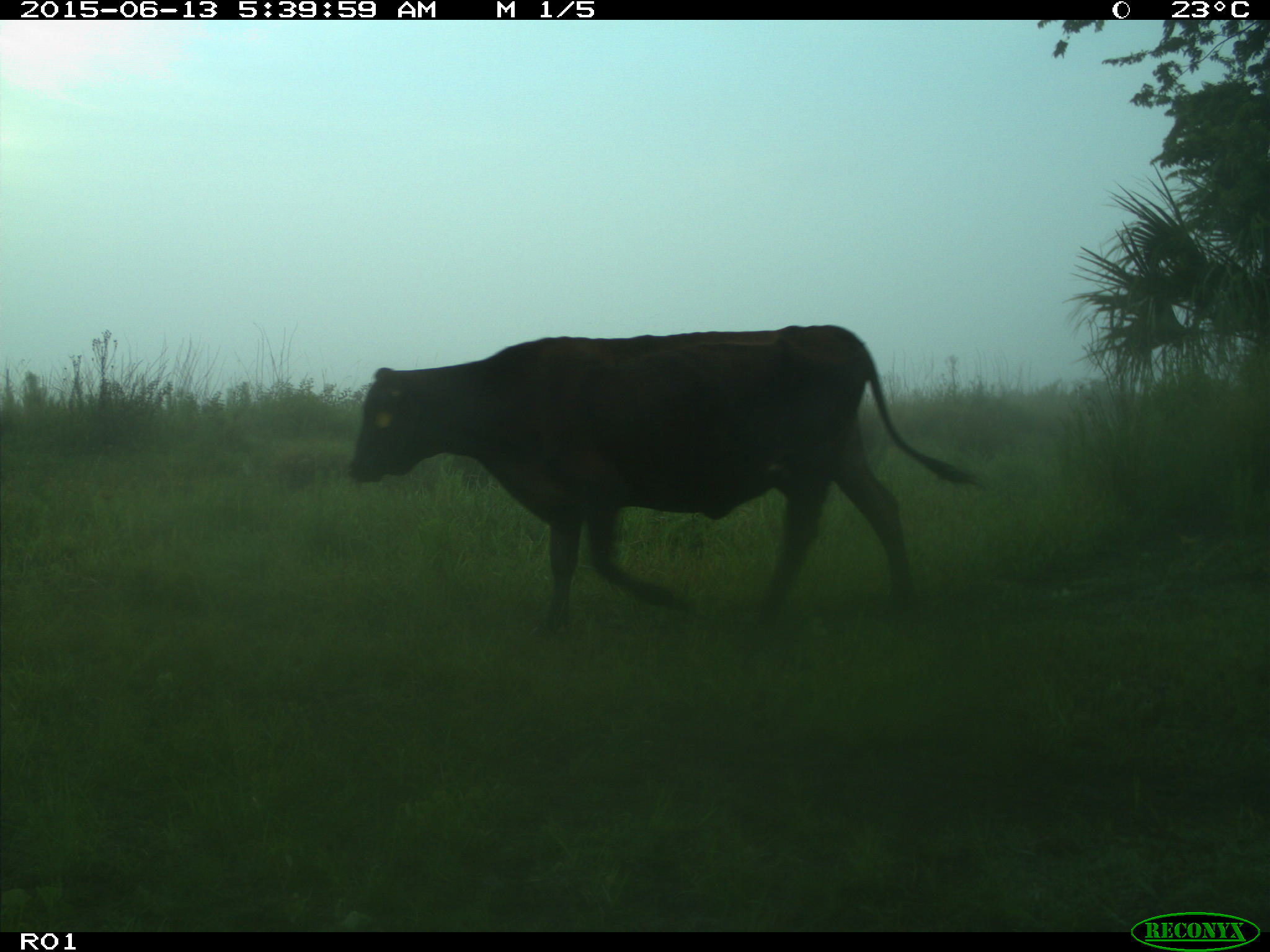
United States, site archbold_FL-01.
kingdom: Animalia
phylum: Chordata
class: Mammalia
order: Artiodactyla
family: Bovidae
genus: Bos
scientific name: Bos taurus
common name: domestic cow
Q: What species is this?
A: Bos taurus (domestic cow).